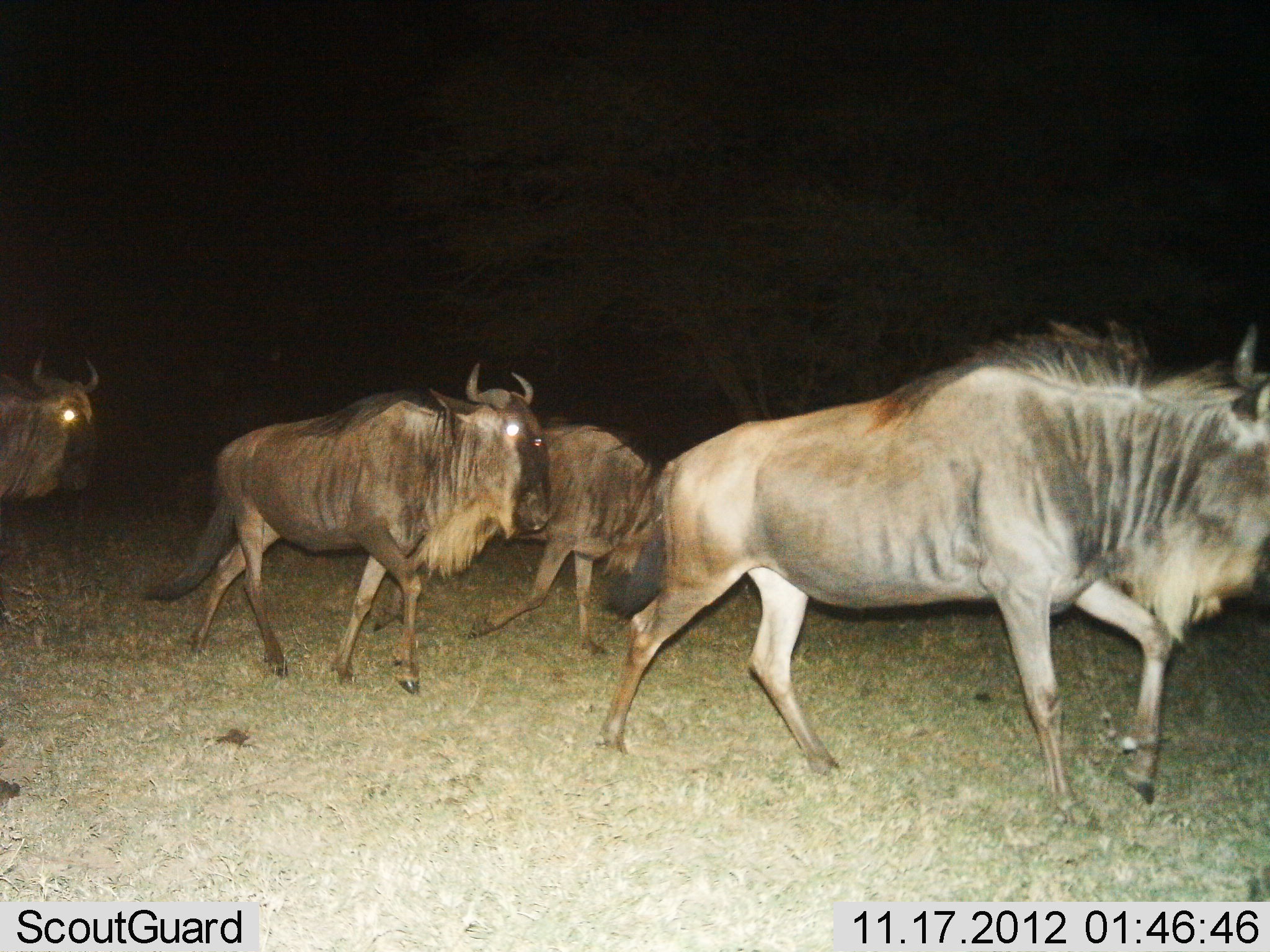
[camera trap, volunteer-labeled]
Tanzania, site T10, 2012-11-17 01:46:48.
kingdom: Animalia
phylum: Chordata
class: Mammalia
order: Artiodactyla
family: Bovidae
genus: Connochaetes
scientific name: Connochaetes taurinus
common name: blue wildebeest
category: wildebeest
Wildebeest (blue wildebeest) (Connochaetes taurinus), count 4. Behavior (volunteer vote fractions): standing 20%, resting 0%, moving 90%, interacting 0%. Young present (vote fraction): 0%. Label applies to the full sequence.